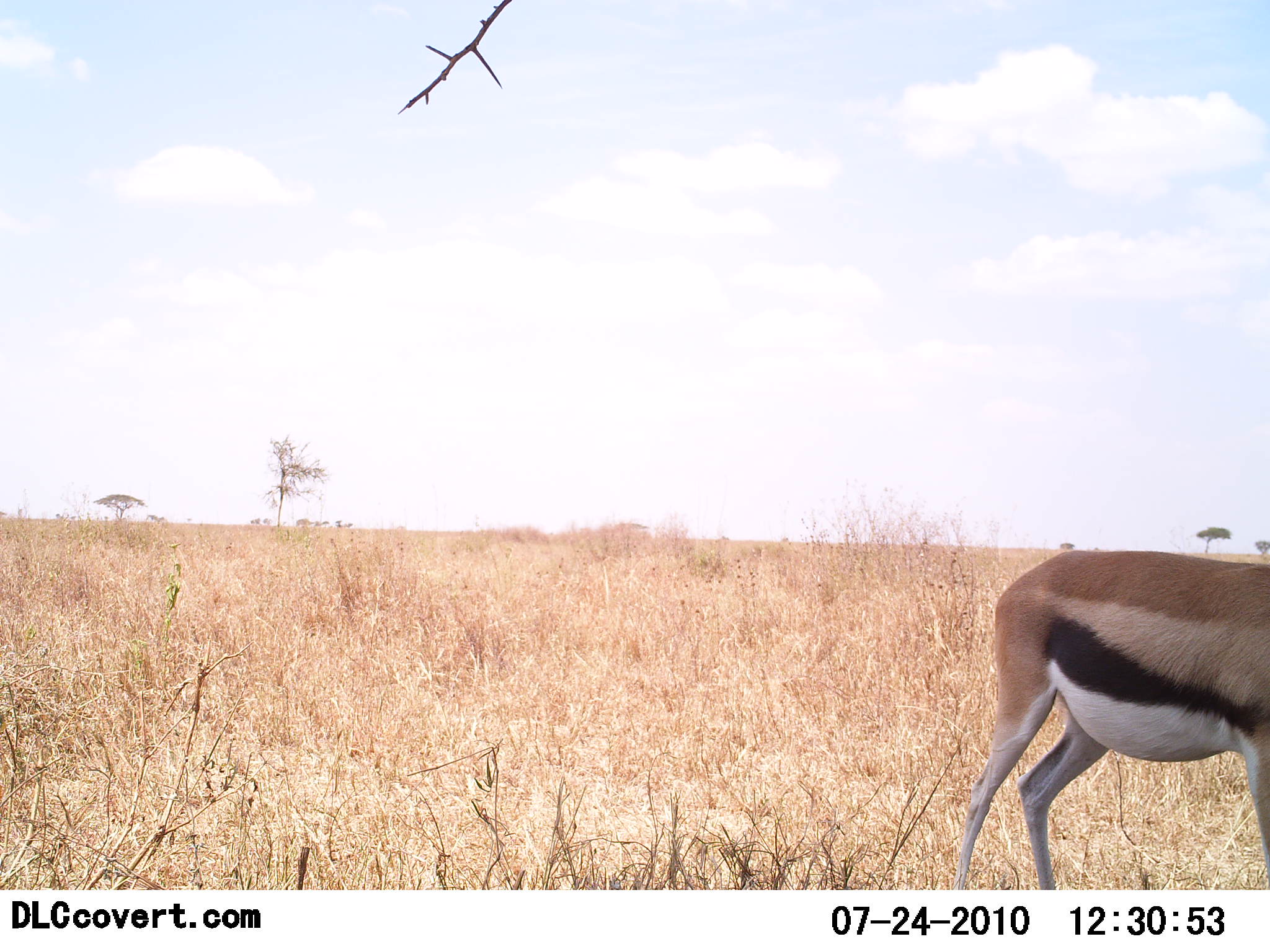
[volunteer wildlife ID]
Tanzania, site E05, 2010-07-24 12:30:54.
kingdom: Animalia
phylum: Chordata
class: Mammalia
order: Artiodactyla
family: Bovidae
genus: Eudorcas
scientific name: Eudorcas thomsonii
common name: thomson's gazelle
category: gazellethomsons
Gazellethomsons (thomson's gazelle) (Eudorcas thomsonii), count 1. Behavior (volunteer vote fractions): standing 76%, resting 0%, moving 18%, interacting 0%. Young present (vote fraction): 0%. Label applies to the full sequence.